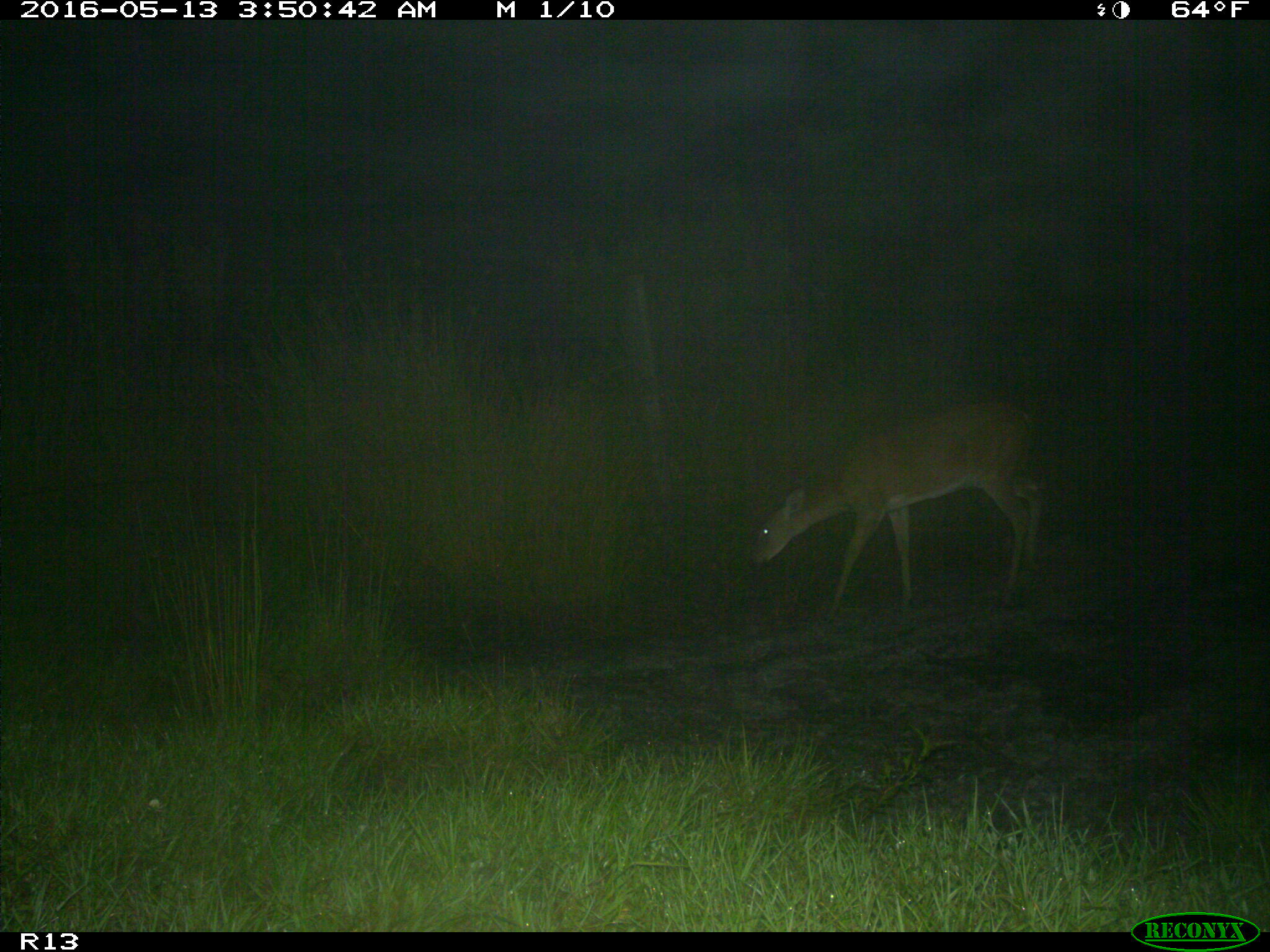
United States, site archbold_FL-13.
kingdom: Animalia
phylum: Chordata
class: Mammalia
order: Artiodactyla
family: Cervidae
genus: Odocoileus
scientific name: Odocoileus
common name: deer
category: unidentified deer